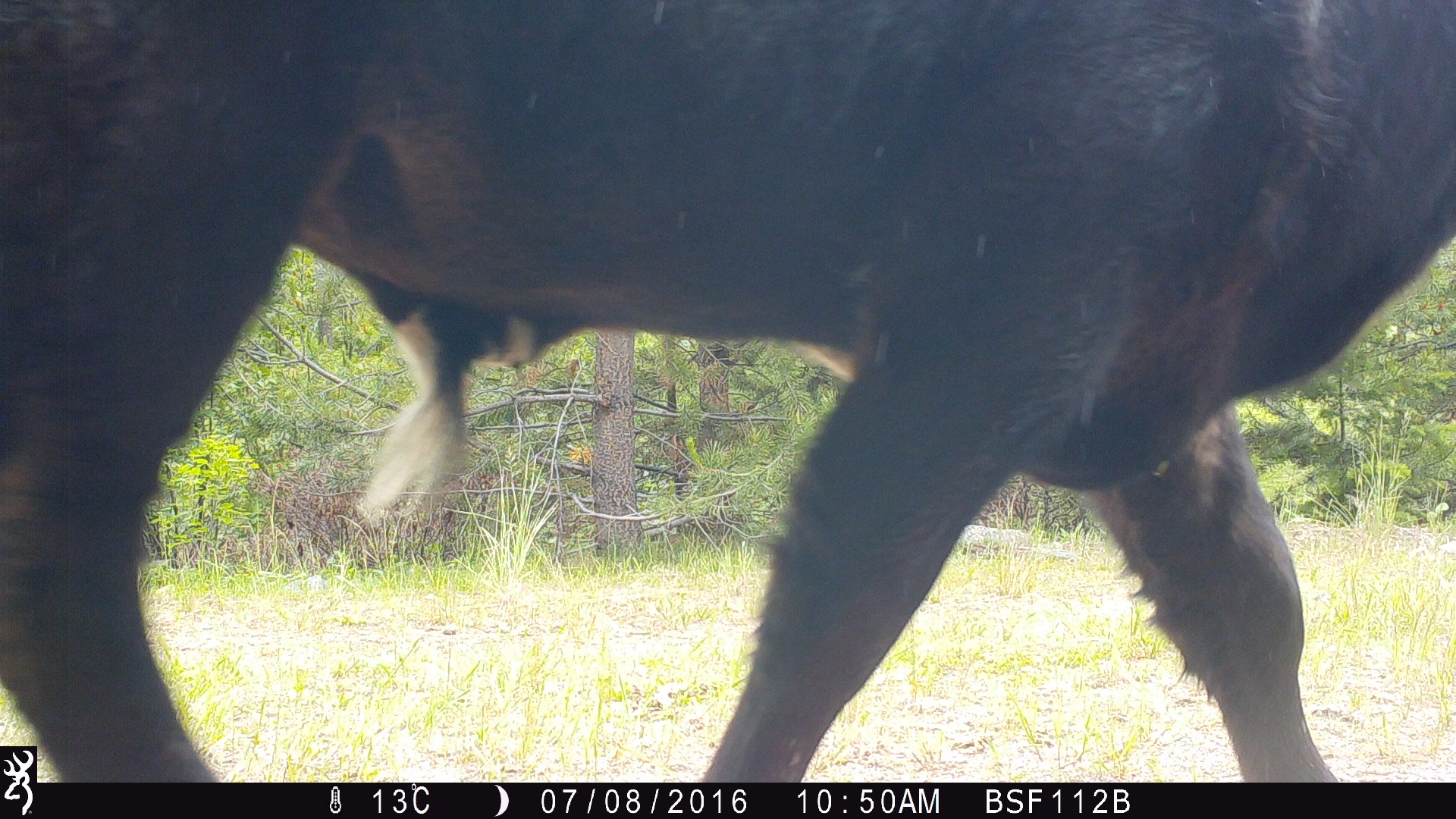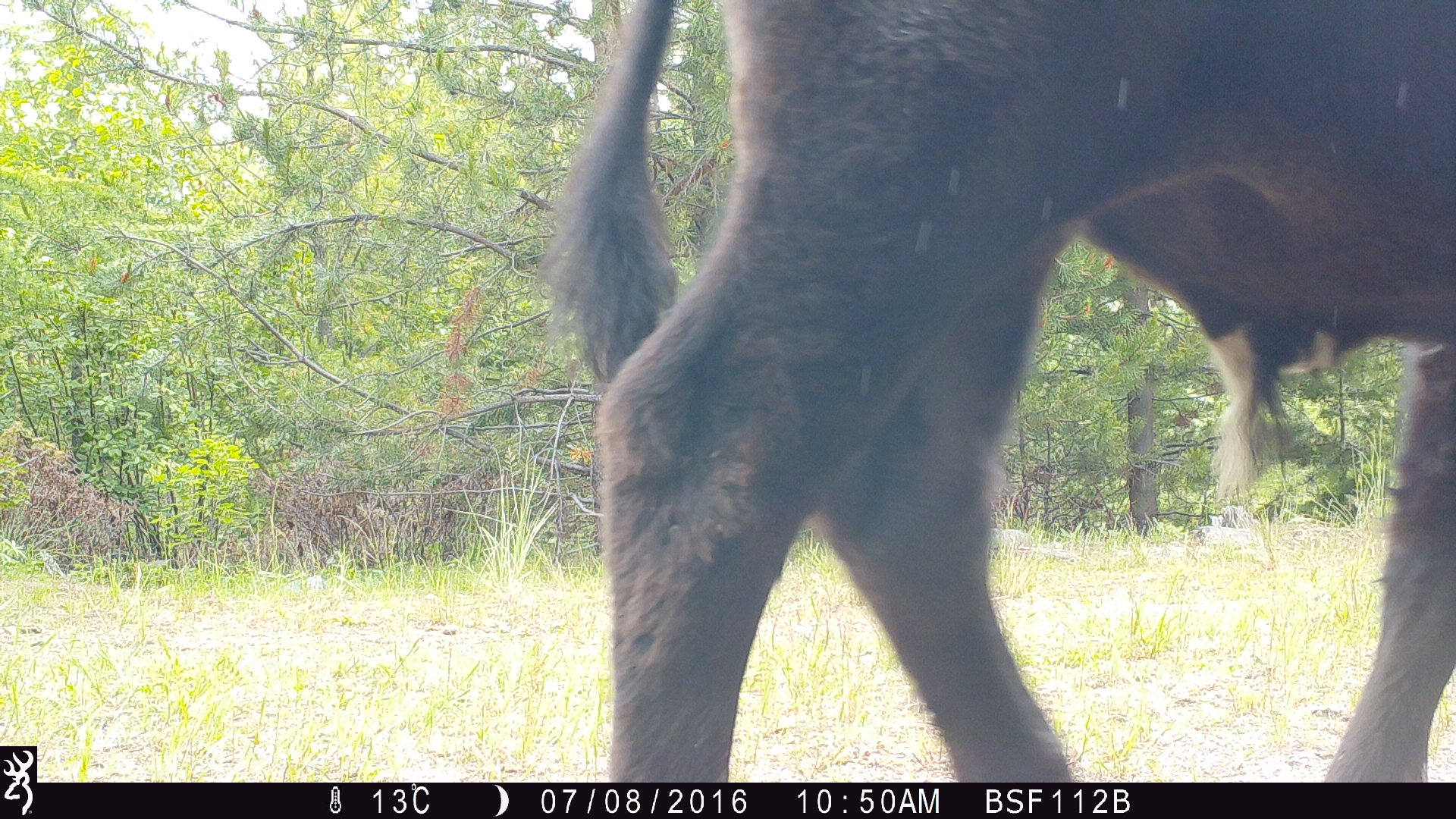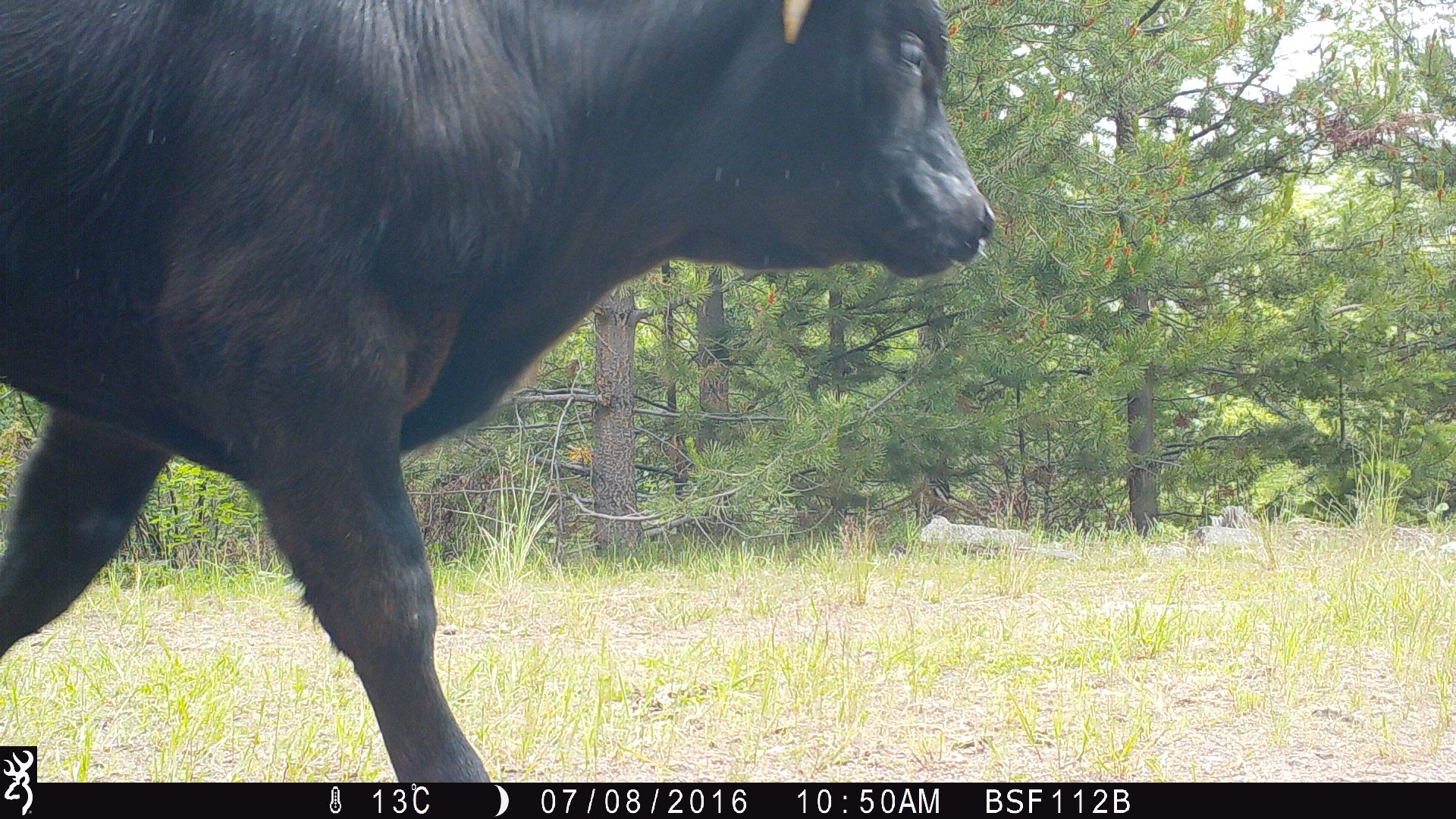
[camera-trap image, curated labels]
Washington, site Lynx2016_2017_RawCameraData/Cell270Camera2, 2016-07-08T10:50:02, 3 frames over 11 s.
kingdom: Animalia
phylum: Chordata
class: Mammalia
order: Artiodactyla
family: Bovidae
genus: Bos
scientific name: Bos taurus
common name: domestic cattle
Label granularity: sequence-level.